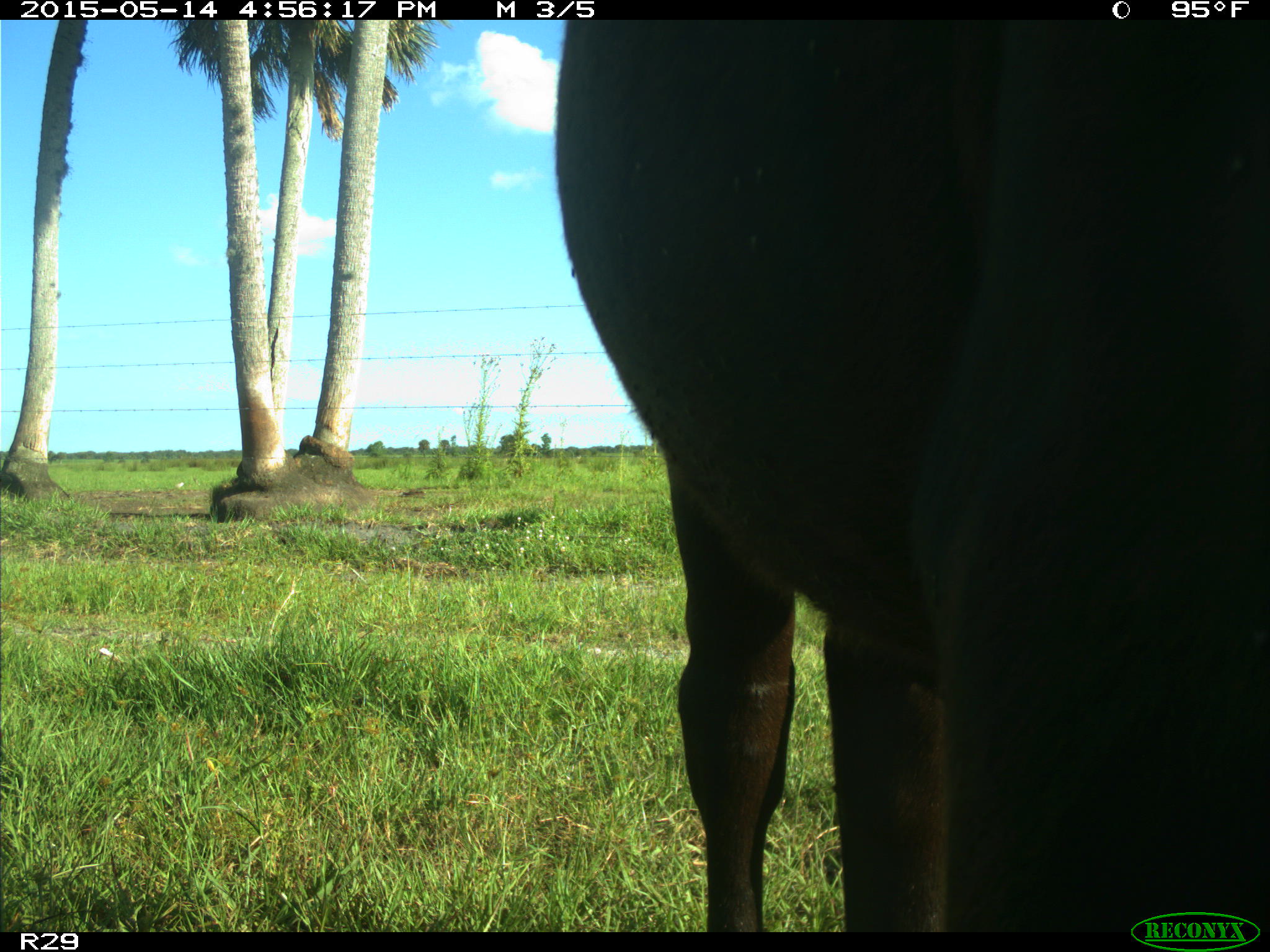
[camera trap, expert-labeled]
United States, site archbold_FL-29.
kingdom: Animalia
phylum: Chordata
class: Mammalia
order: Artiodactyla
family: Bovidae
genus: Bos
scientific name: Bos taurus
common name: domestic cow